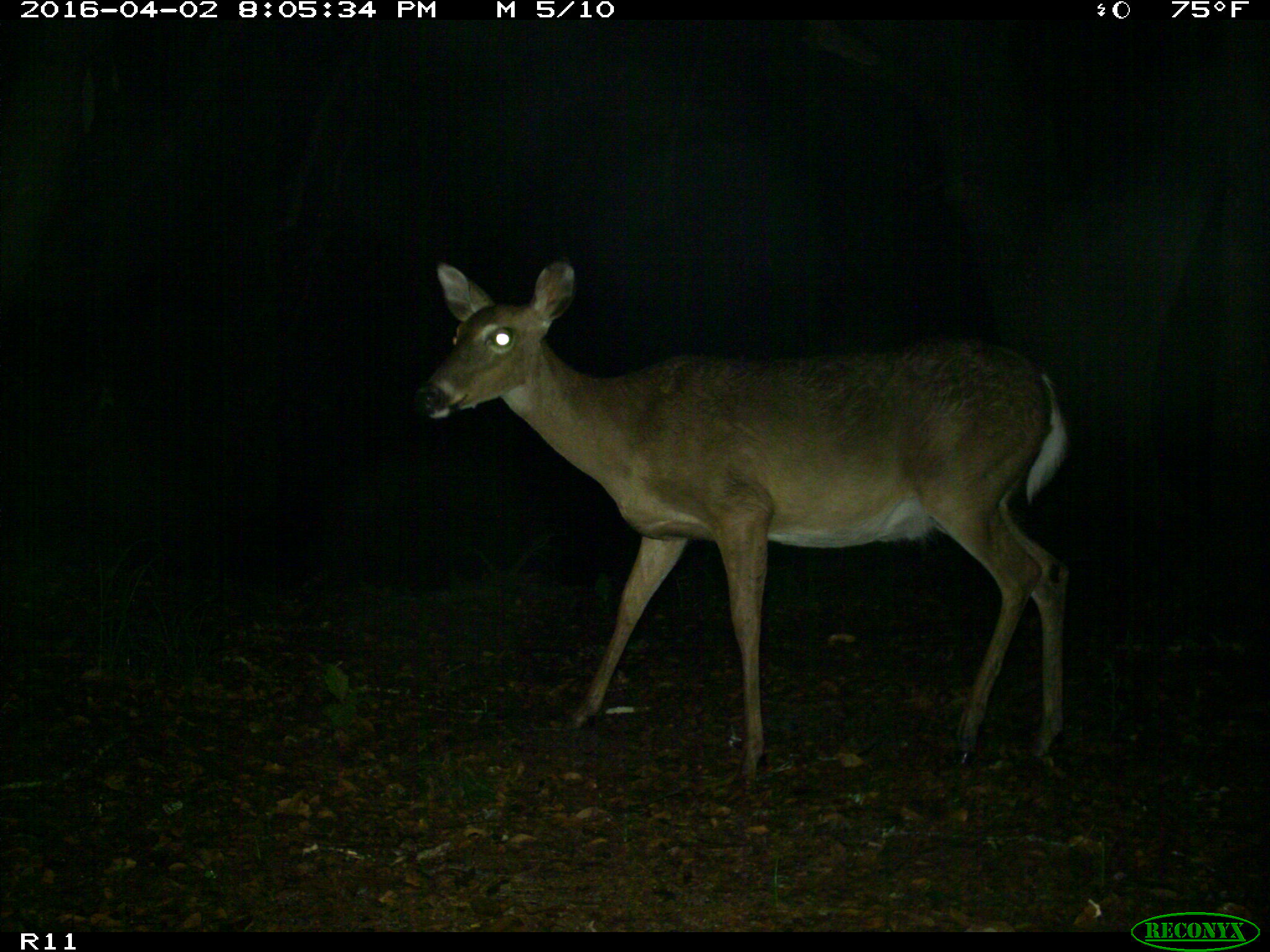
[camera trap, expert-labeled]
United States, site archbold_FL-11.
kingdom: Animalia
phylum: Chordata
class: Mammalia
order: Artiodactyla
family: Cervidae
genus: Odocoileus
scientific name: Odocoileus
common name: deer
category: unidentified deer